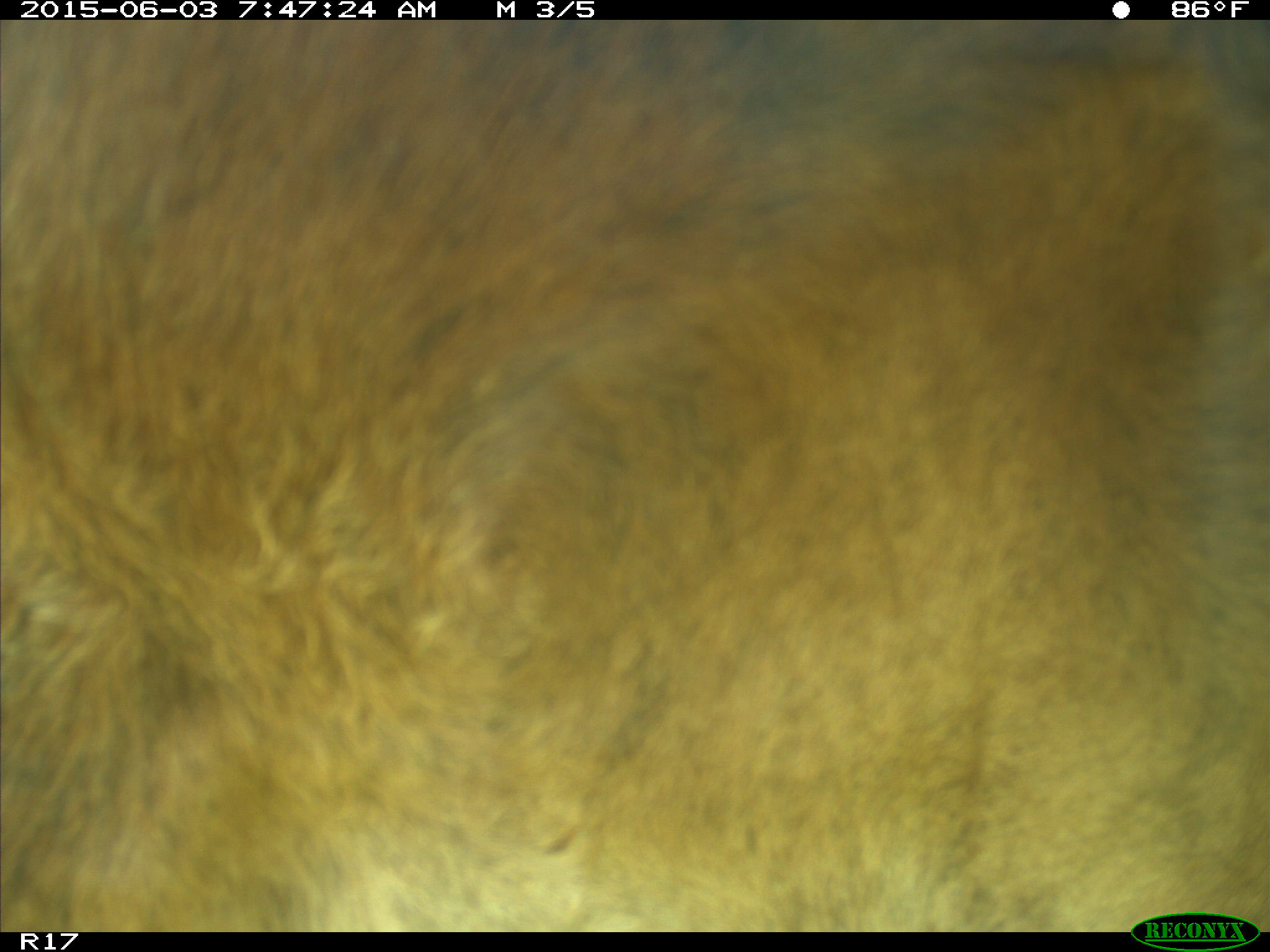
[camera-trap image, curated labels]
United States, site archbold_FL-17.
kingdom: Animalia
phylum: Chordata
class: Mammalia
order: Artiodactyla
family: Bovidae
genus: Bos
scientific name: Bos taurus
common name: domestic cow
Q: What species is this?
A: Bos taurus (domestic cow).